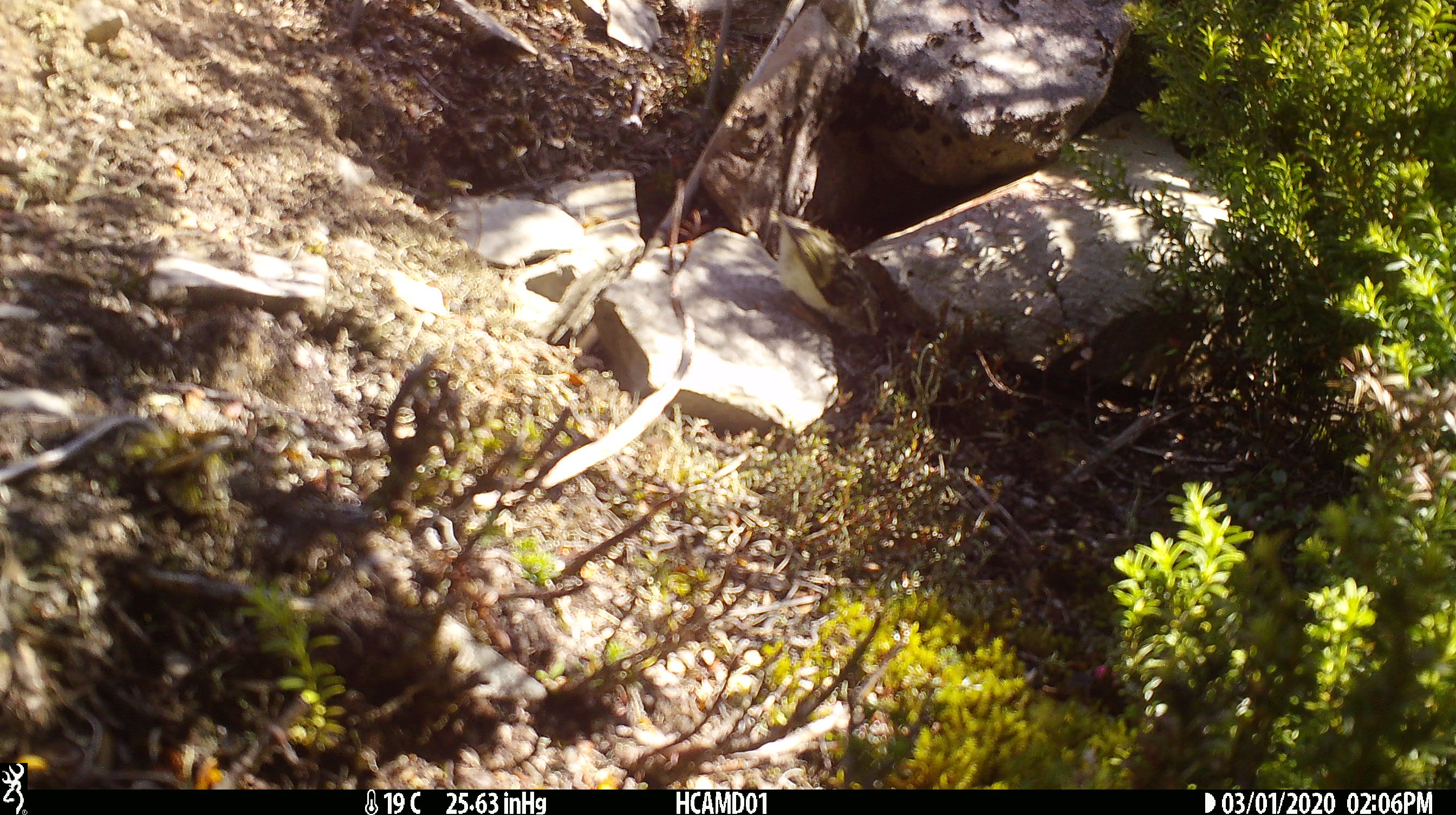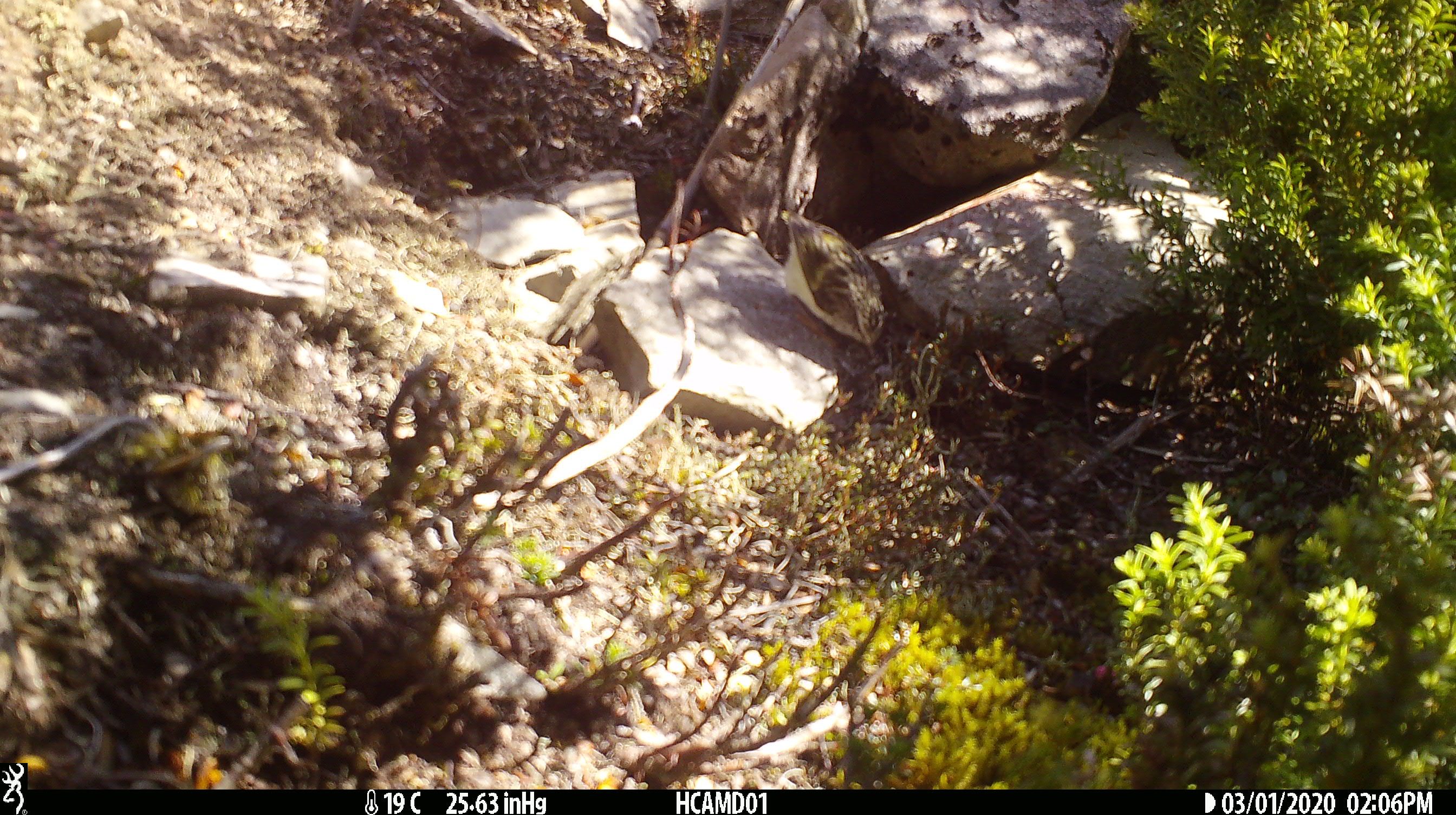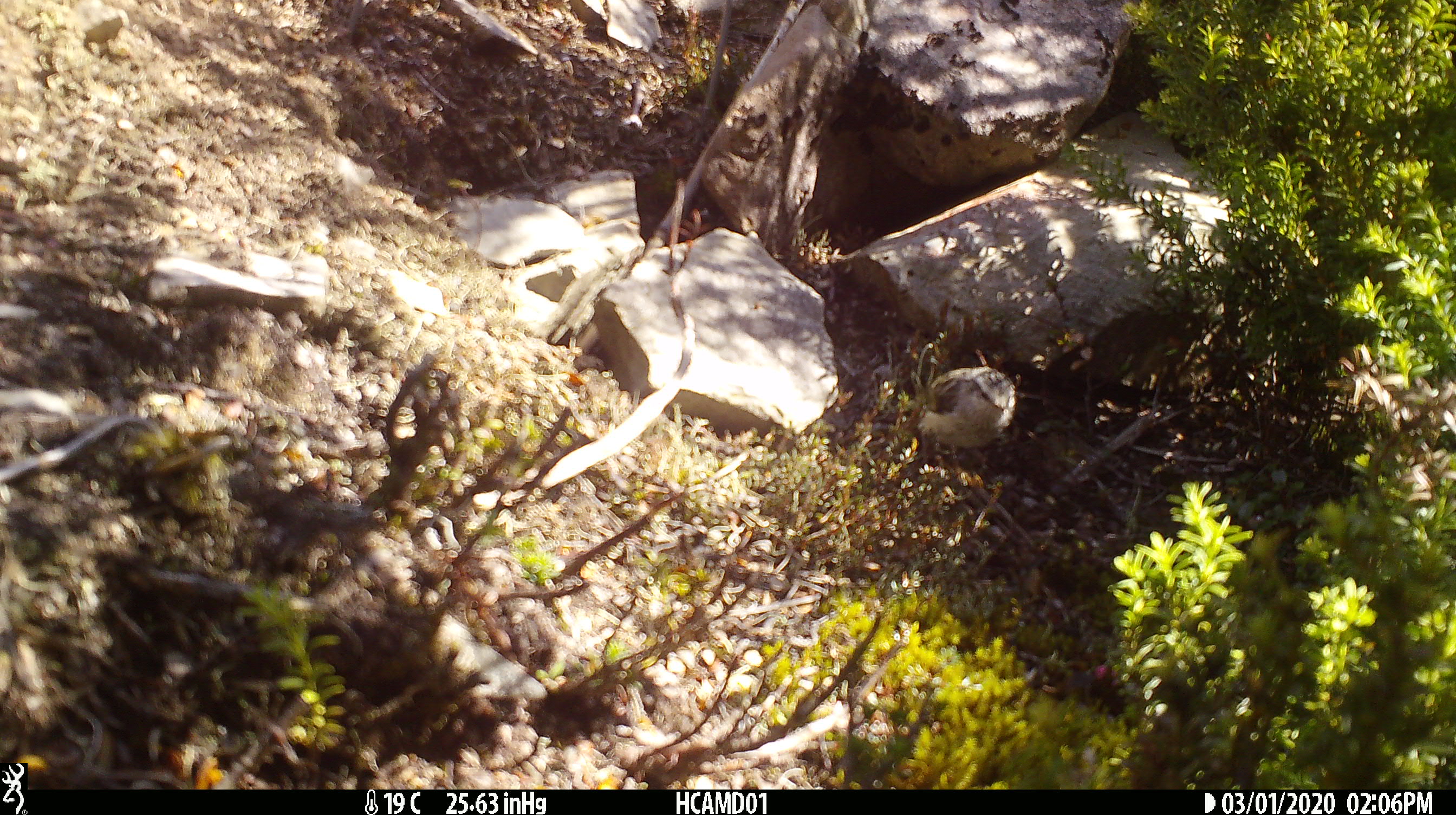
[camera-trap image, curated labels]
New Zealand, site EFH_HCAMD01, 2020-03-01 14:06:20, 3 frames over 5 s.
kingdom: Animalia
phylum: Chordata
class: Aves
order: Passeriformes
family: Acanthisittidae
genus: Acanthisitta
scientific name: Acanthisitta chloris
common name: rifleman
Rifleman (Acanthisitta chloris).